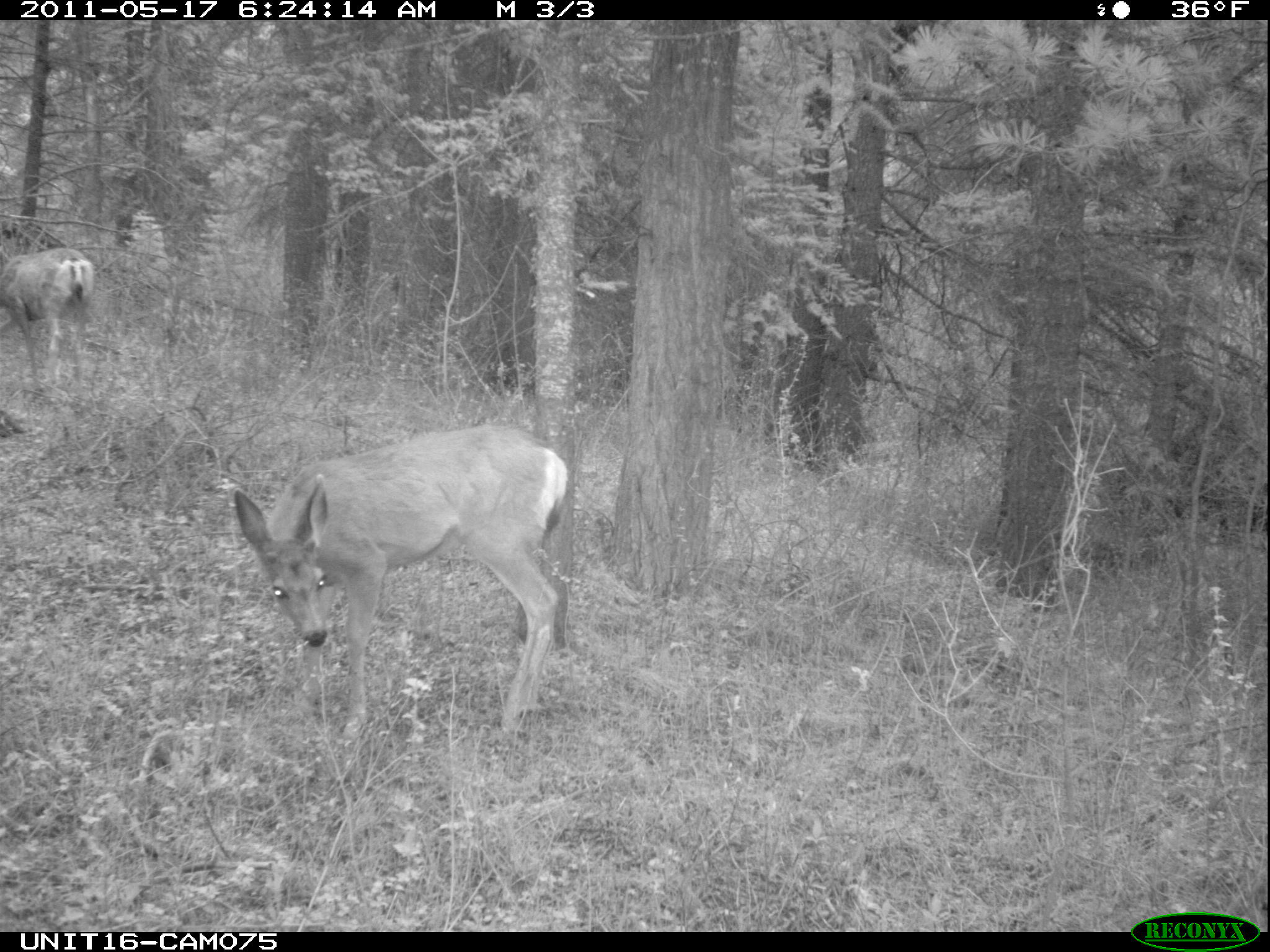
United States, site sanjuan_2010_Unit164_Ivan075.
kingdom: Animalia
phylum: Chordata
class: Mammalia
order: Artiodactyla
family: Cervidae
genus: Odocoileus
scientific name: Odocoileus hemionus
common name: mule deer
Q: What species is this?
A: Odocoileus hemionus (mule deer).